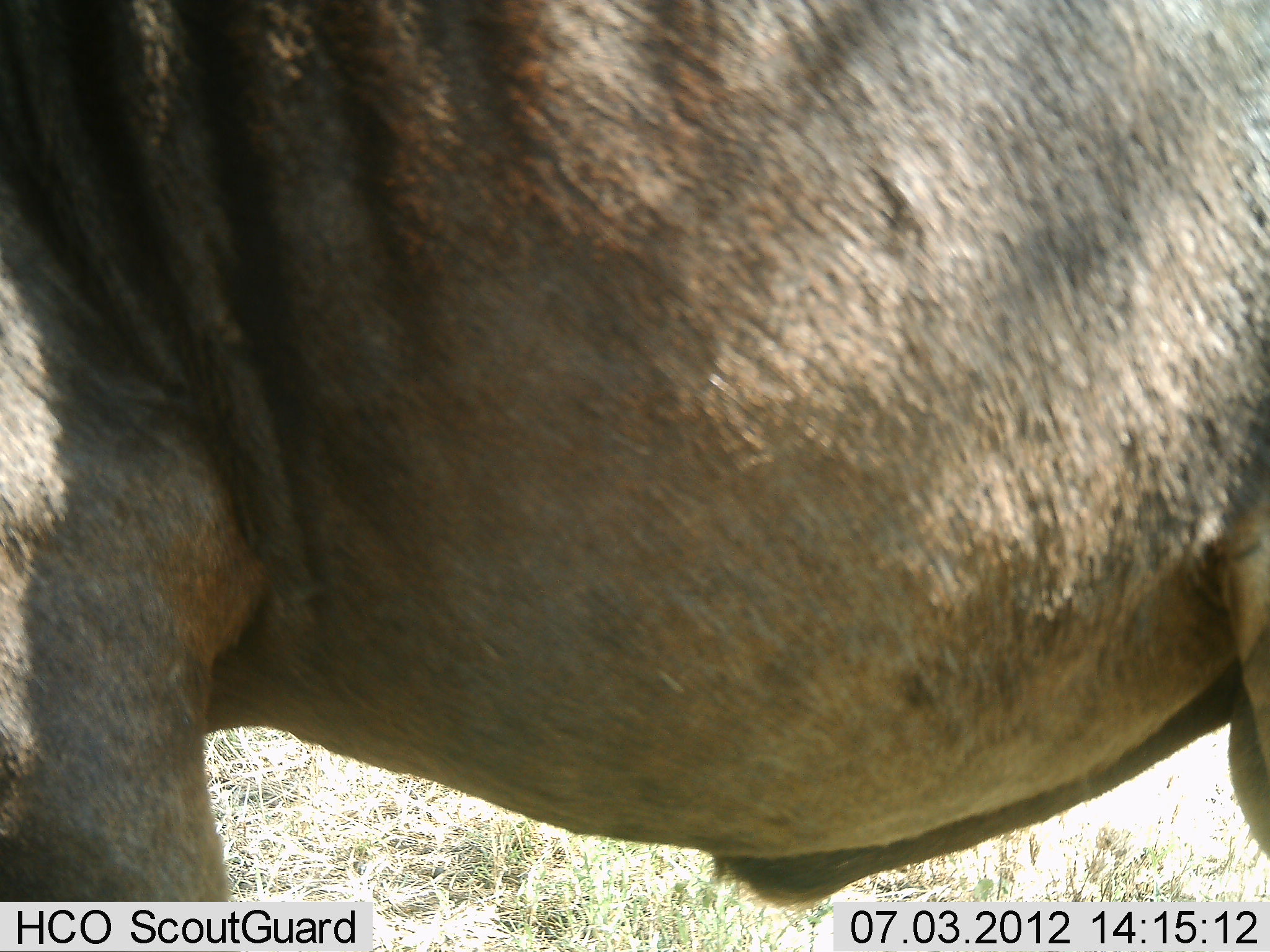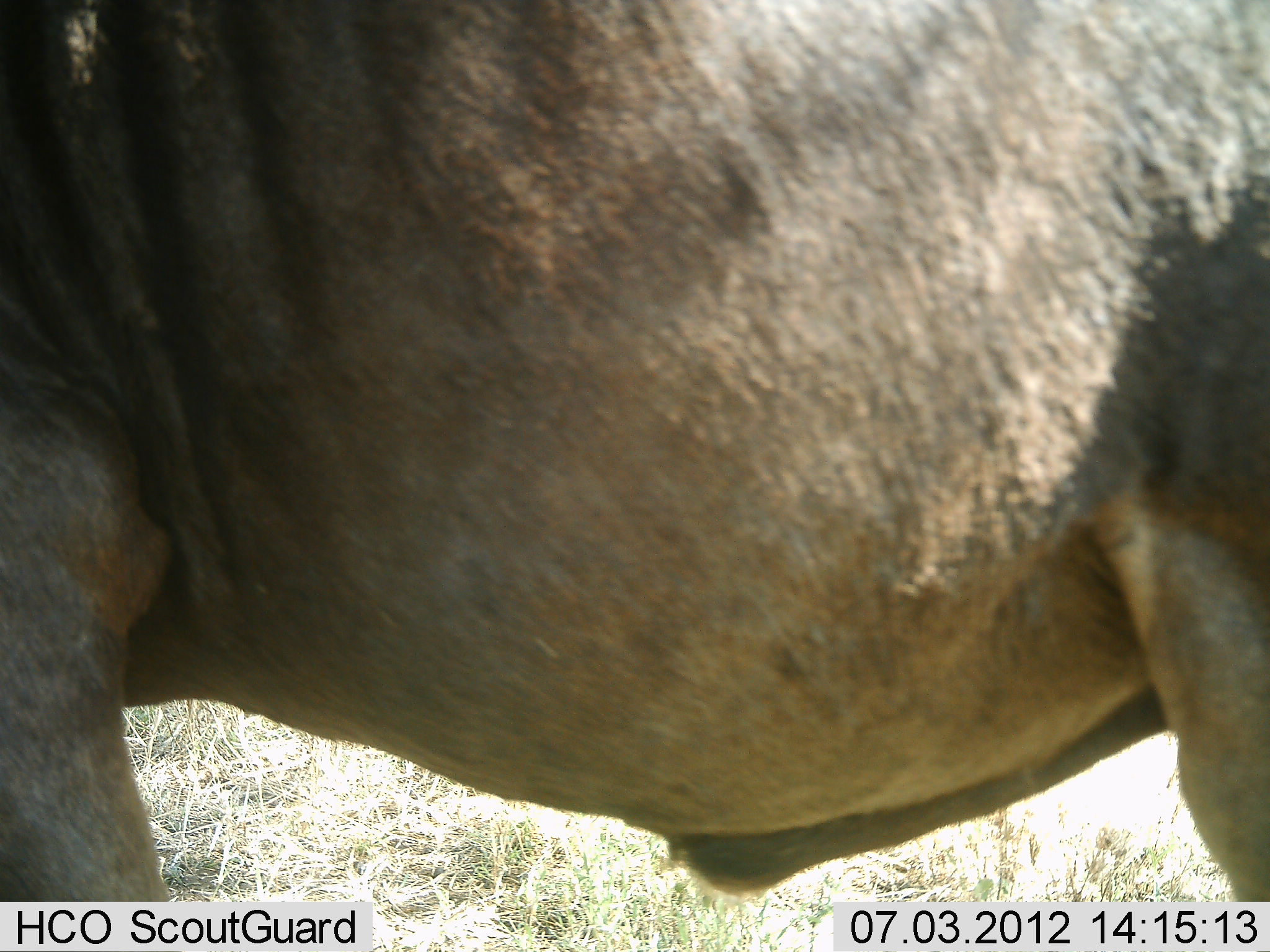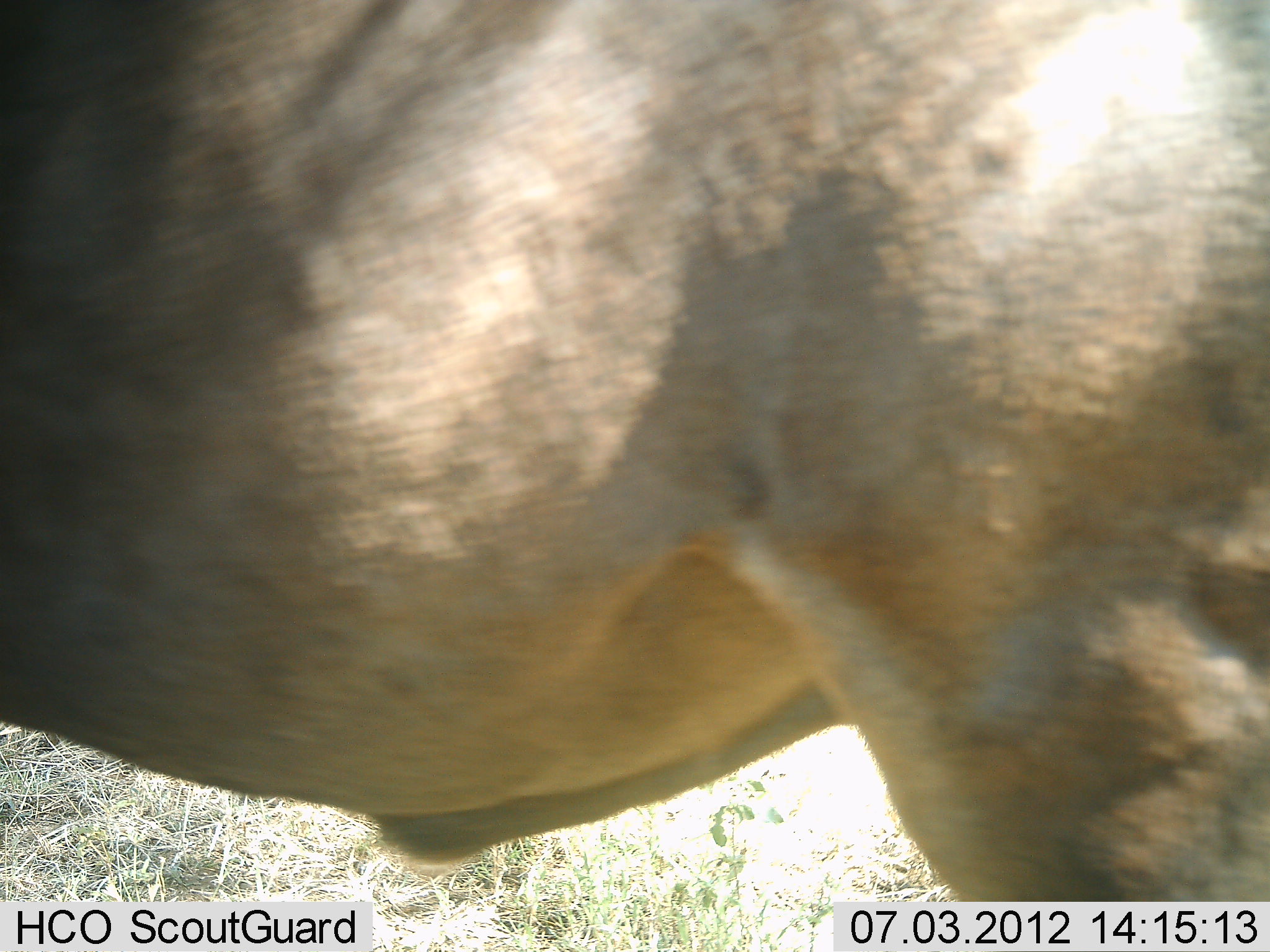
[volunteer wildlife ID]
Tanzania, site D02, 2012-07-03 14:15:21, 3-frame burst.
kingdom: Animalia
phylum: Chordata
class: Mammalia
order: Artiodactyla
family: Bovidae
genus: Connochaetes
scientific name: Connochaetes taurinus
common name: blue wildebeest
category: wildebeest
Wildebeest (blue wildebeest) (Connochaetes taurinus), count 1. Behavior (volunteer vote fractions): standing 90%, resting 0%, moving 20%, interacting 0%. Young present (vote fraction): 0%. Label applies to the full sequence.